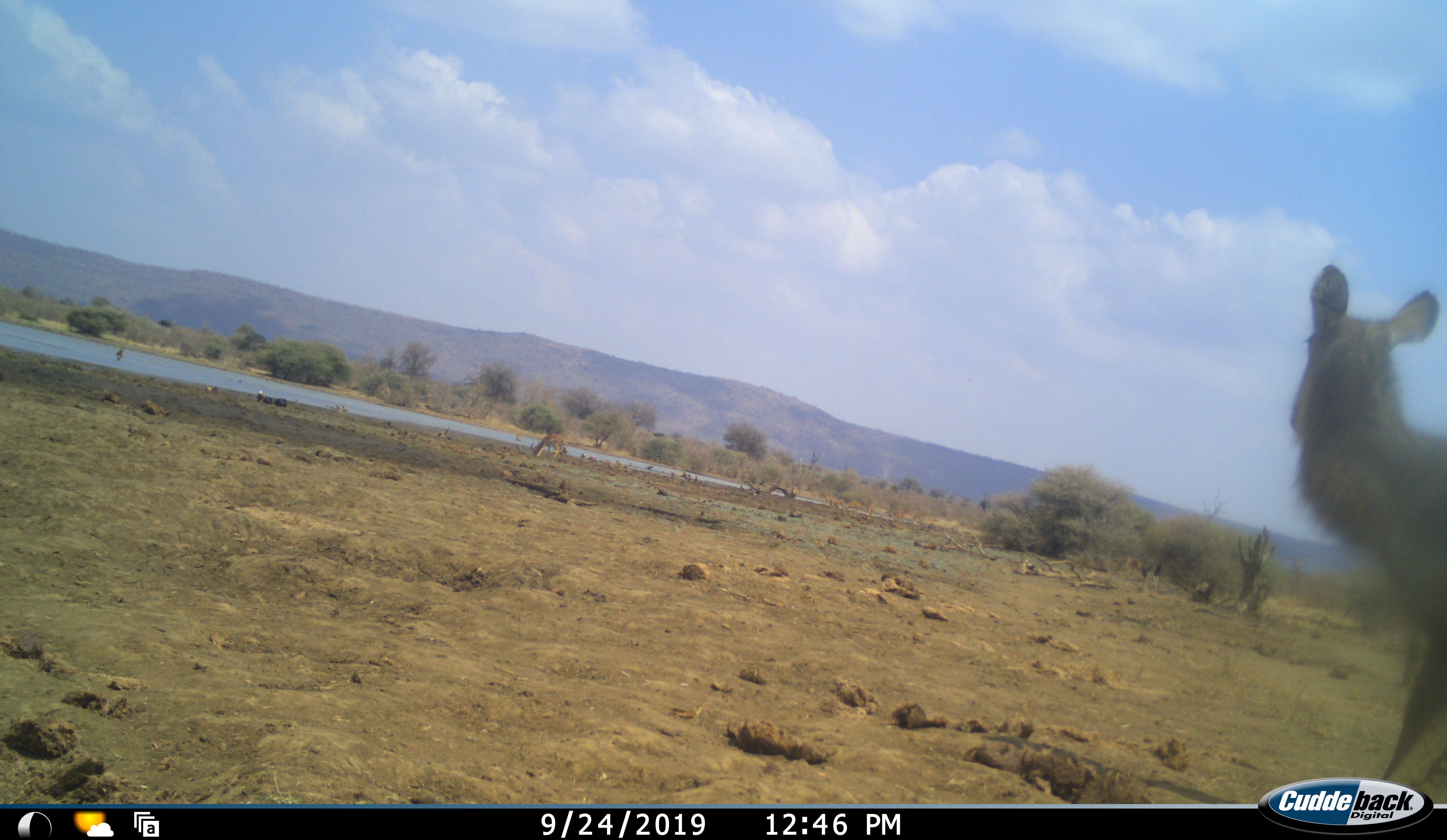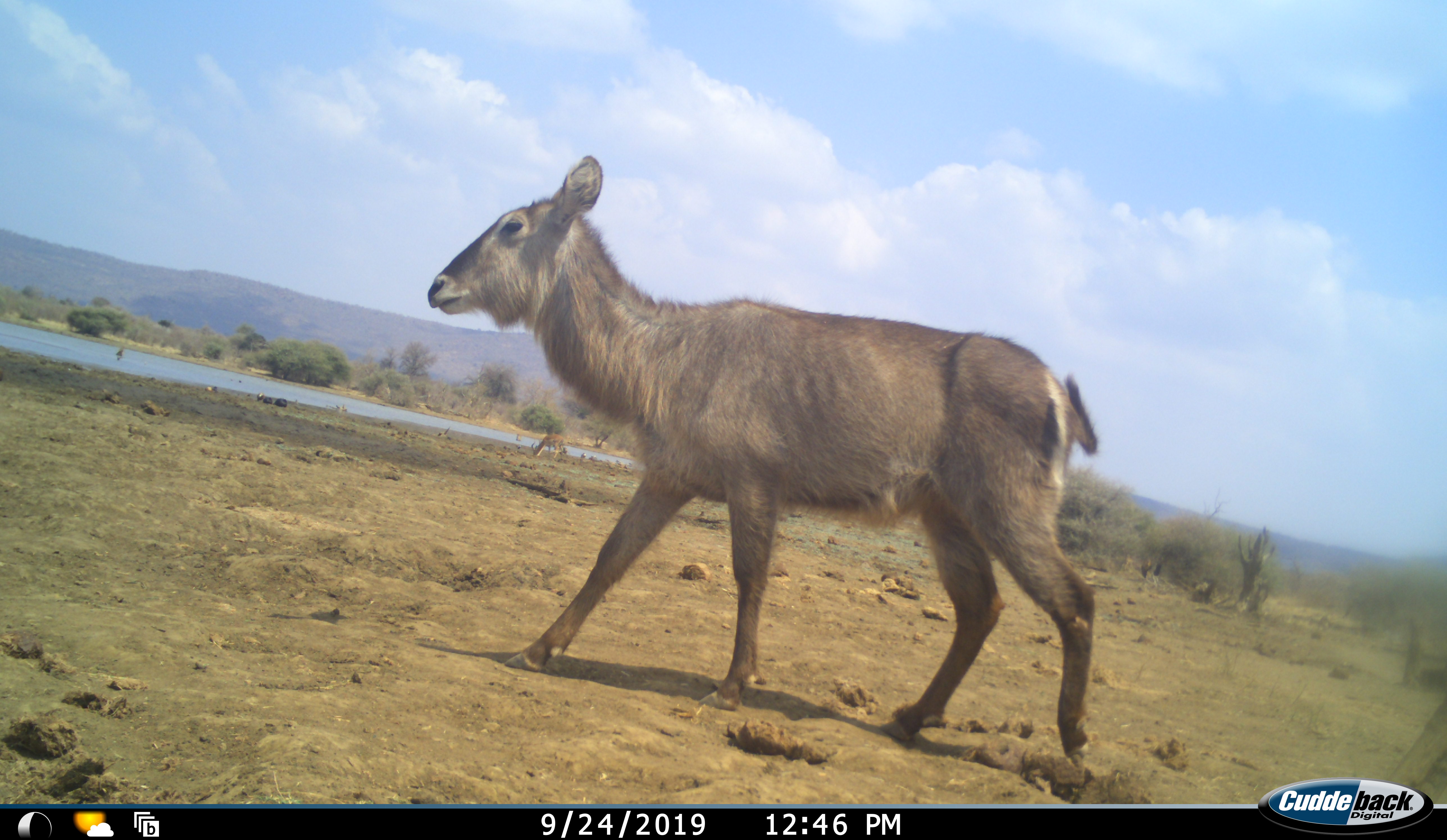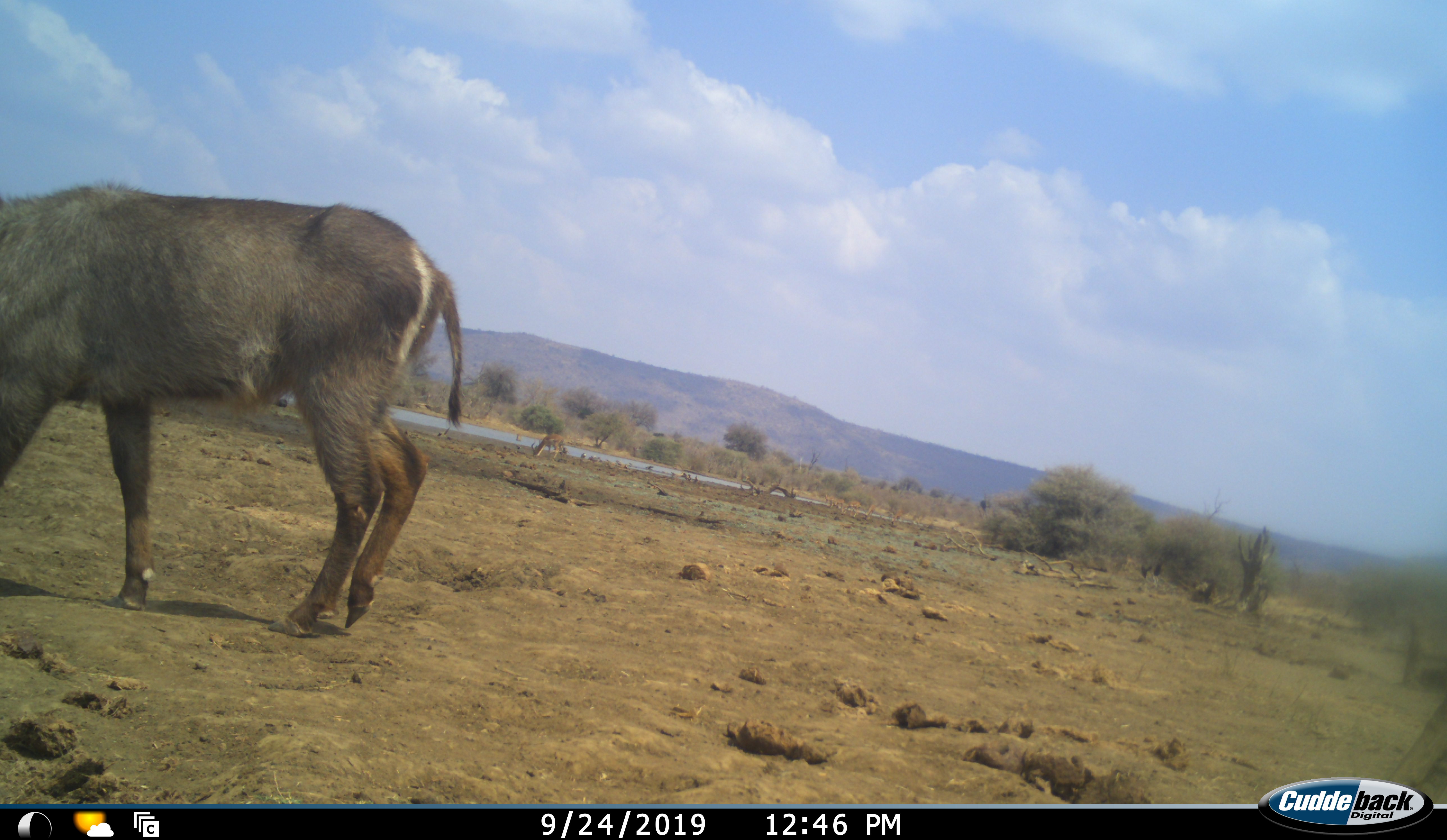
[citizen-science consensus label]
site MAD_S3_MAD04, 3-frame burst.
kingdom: Animalia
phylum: Chordata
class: Mammalia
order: Artiodactyla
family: Bovidae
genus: Kobus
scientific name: Kobus ellipsiprymnus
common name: waterbuck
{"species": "waterbuck (Kobus ellipsiprymnus)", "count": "1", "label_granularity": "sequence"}